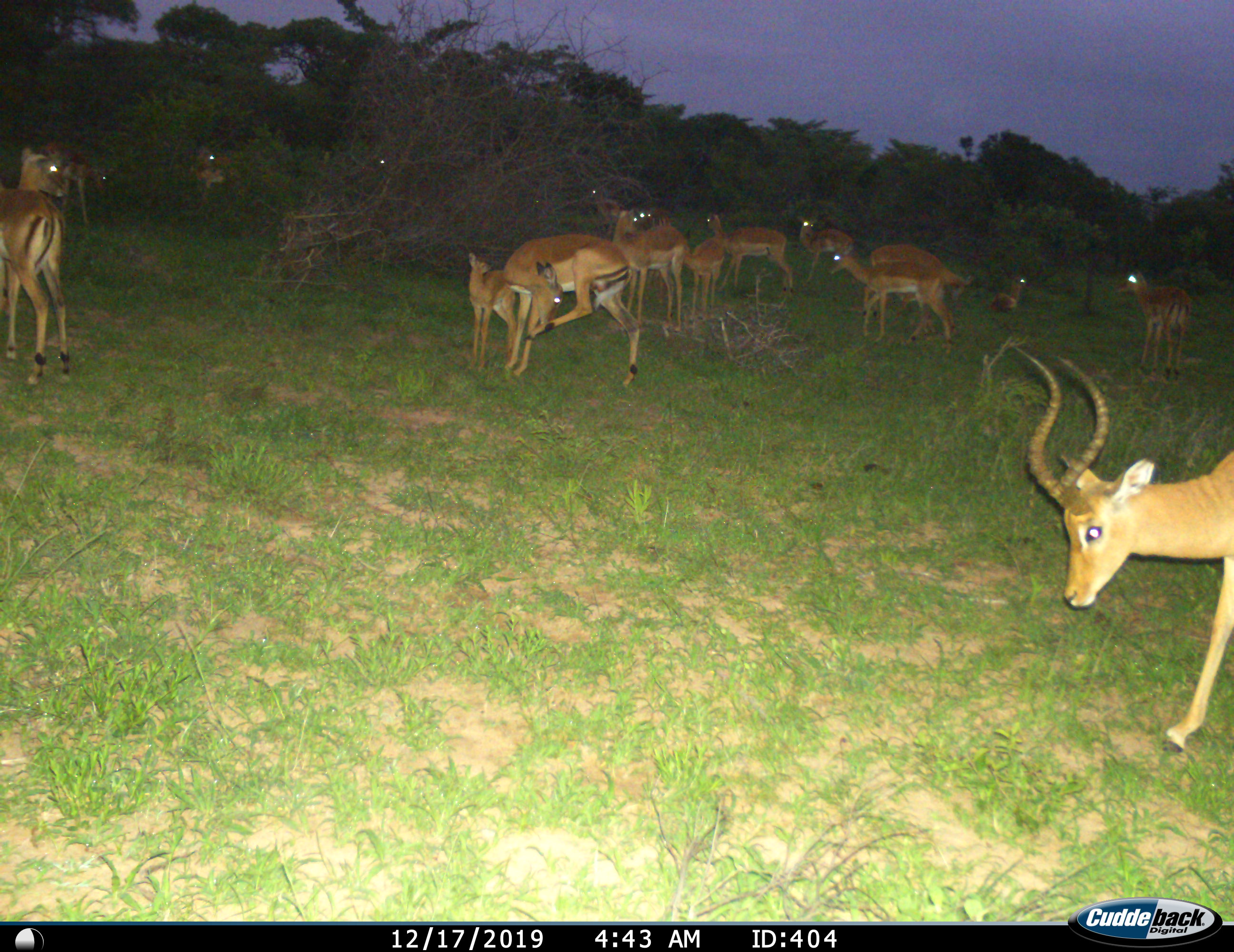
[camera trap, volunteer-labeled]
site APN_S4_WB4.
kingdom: Animalia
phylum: Chordata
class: Mammalia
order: Artiodactyla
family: Bovidae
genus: Aepyceros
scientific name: Aepyceros melampus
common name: impala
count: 11-50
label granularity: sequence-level